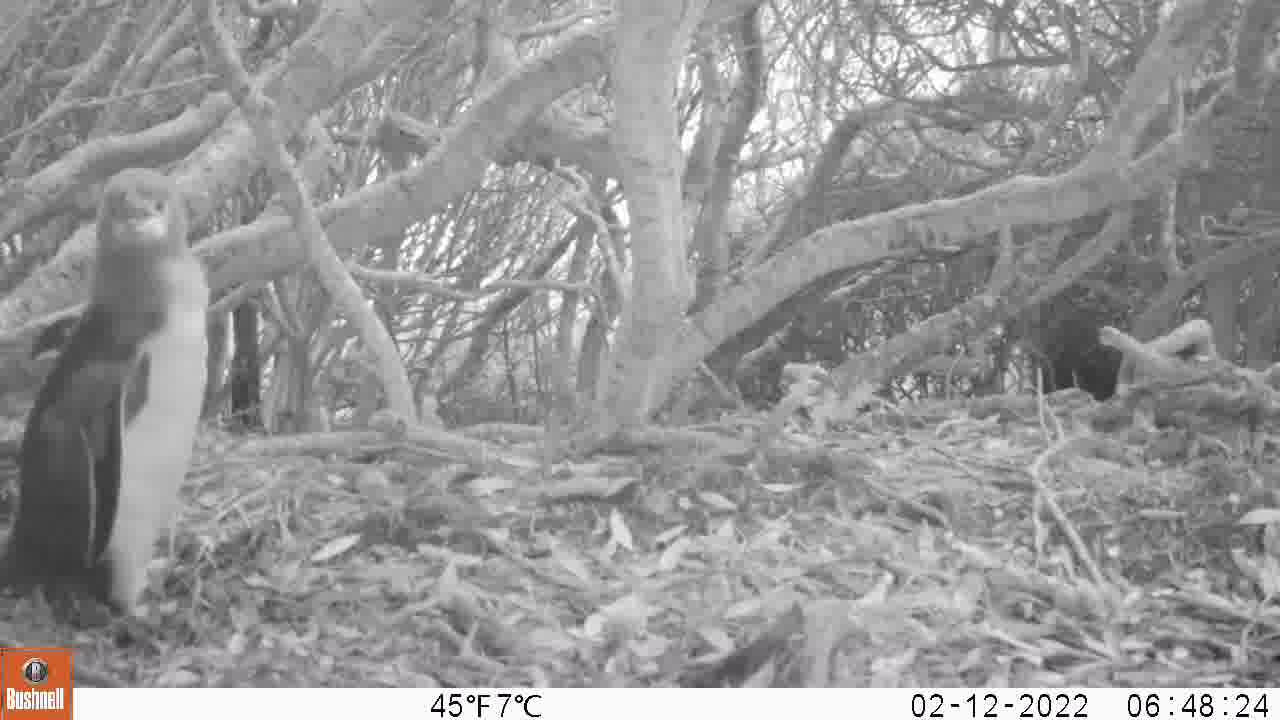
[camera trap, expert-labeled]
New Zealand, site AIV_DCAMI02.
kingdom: Animalia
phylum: Chordata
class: Aves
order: Sphenisciformes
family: Spheniscidae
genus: Megadyptes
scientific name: Megadyptes antipodes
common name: yellow-eyed penguin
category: yellow eyed penguin